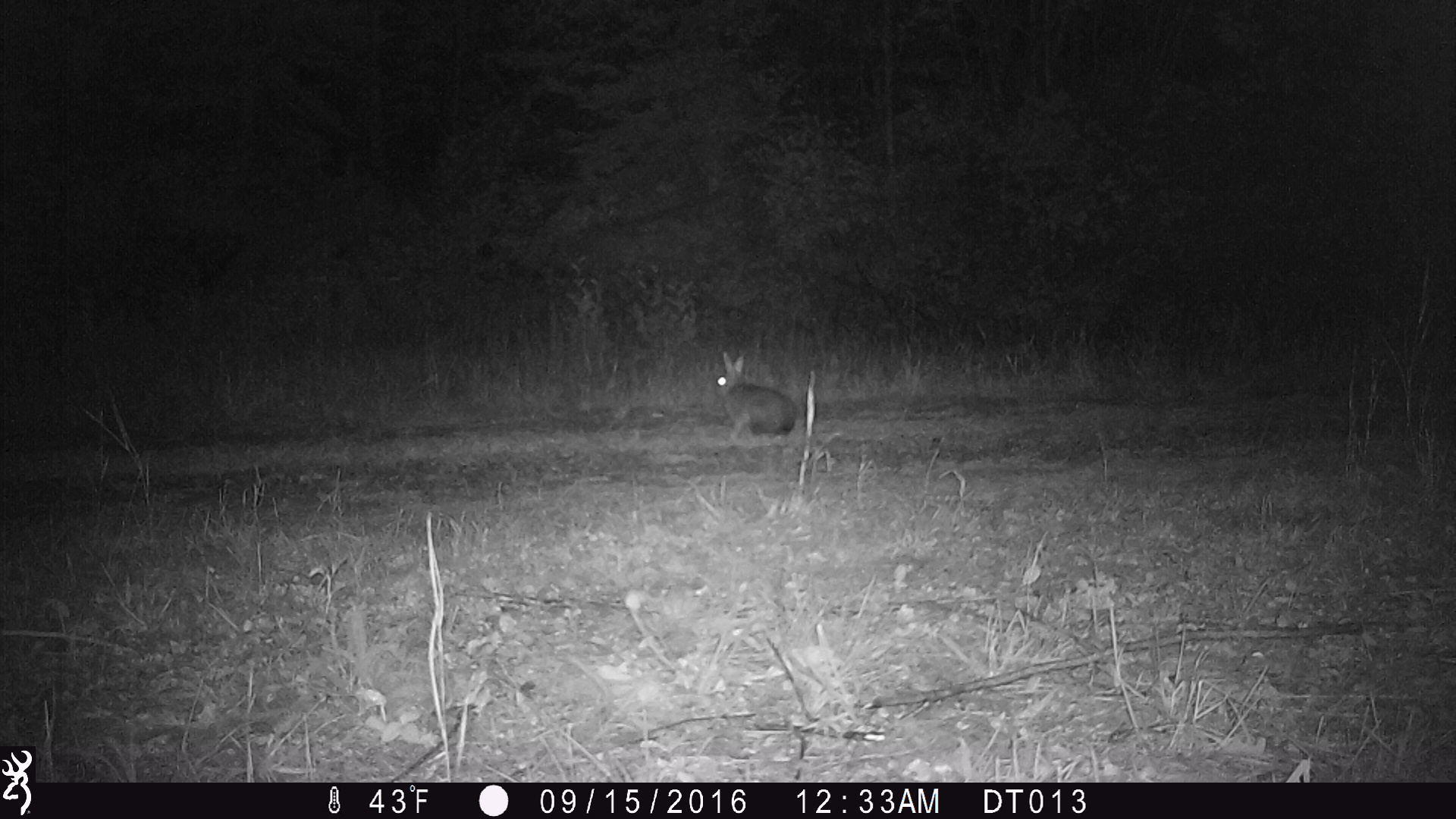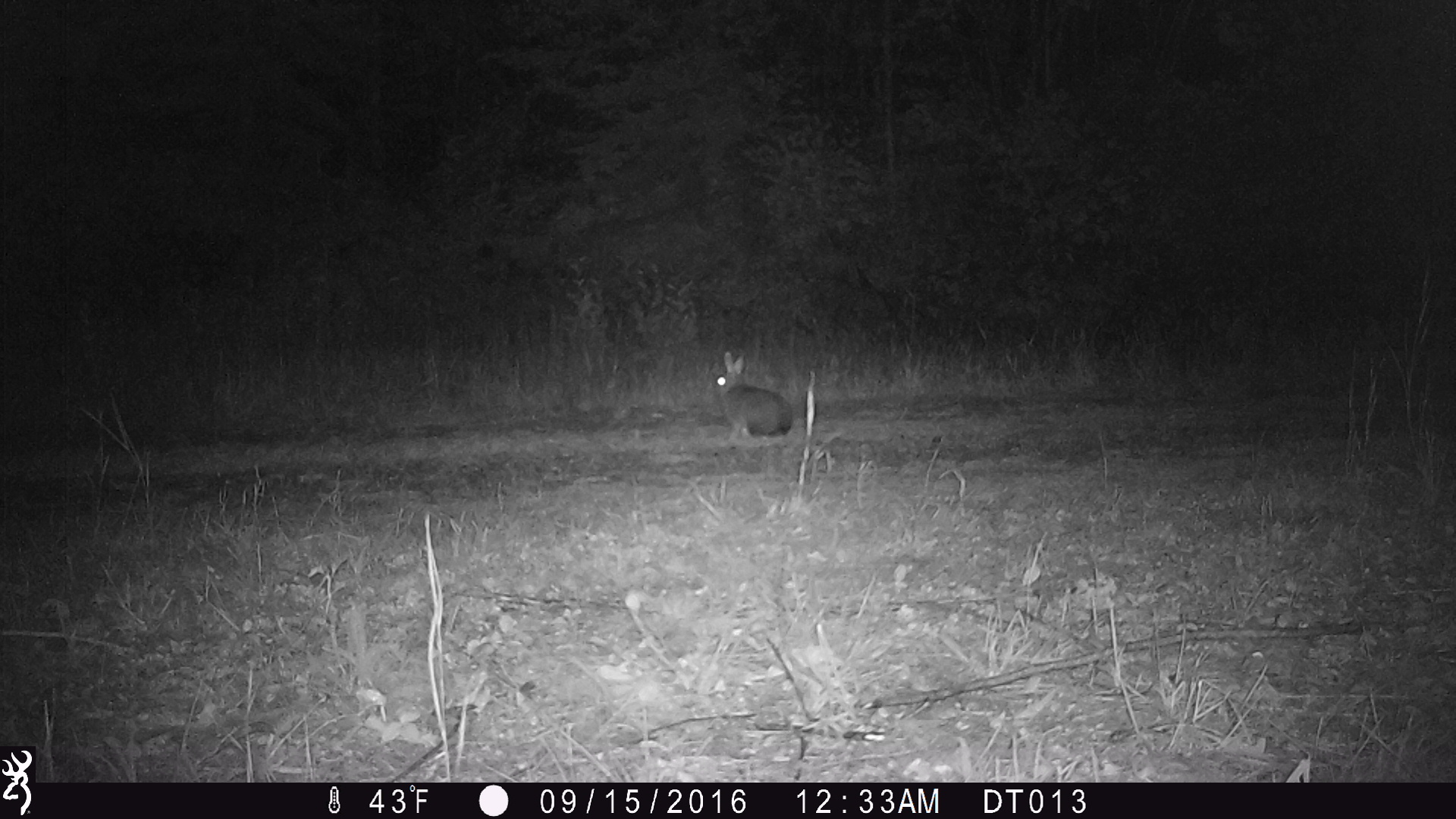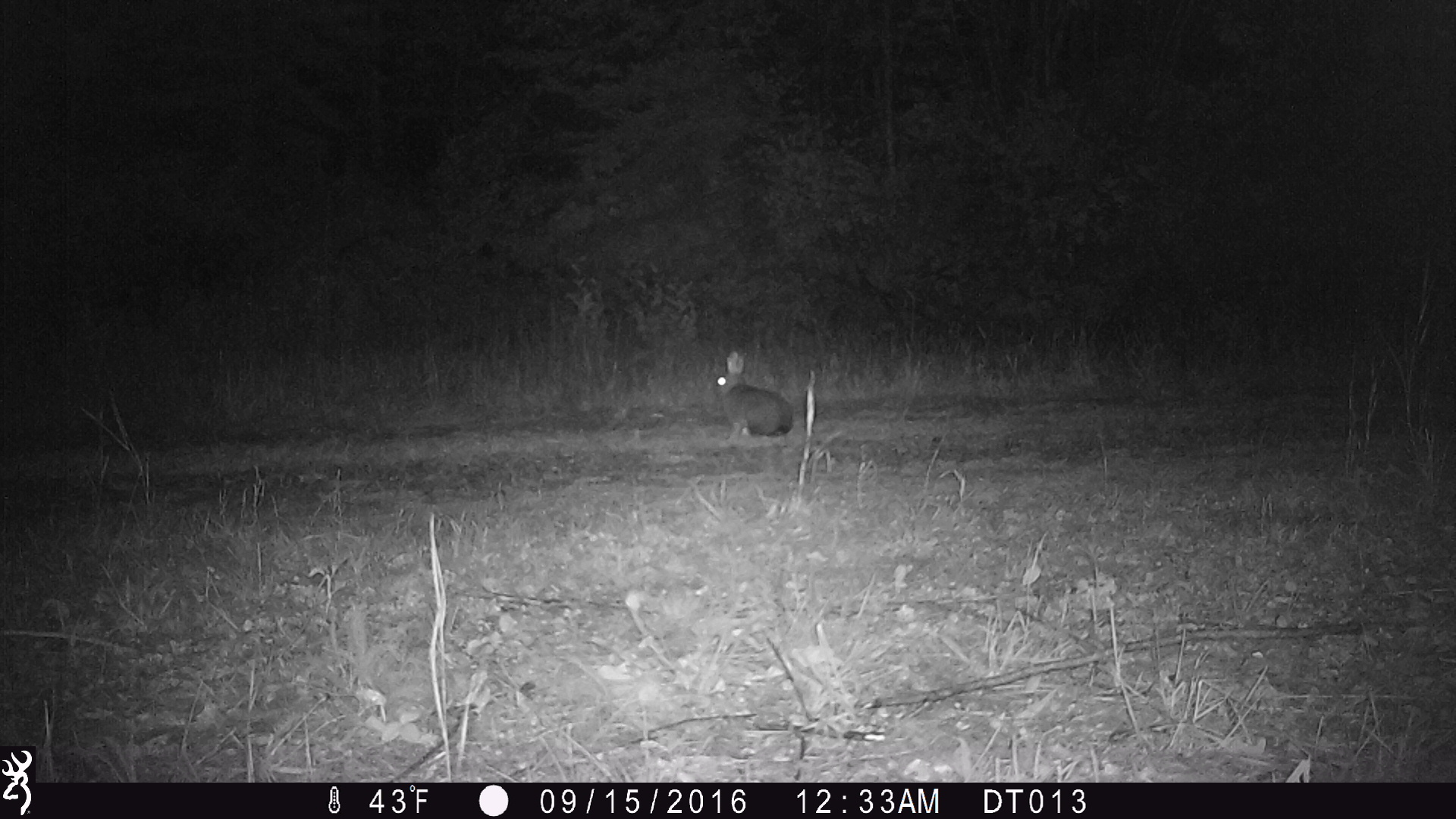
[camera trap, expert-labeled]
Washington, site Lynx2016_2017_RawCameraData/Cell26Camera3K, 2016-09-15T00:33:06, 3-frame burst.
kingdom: Animalia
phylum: Chordata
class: Mammalia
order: Lagomorpha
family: Leporidae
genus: Lepus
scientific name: Lepus americanus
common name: snowshoe hare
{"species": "Lepus americanus (snowshoe hare)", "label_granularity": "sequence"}